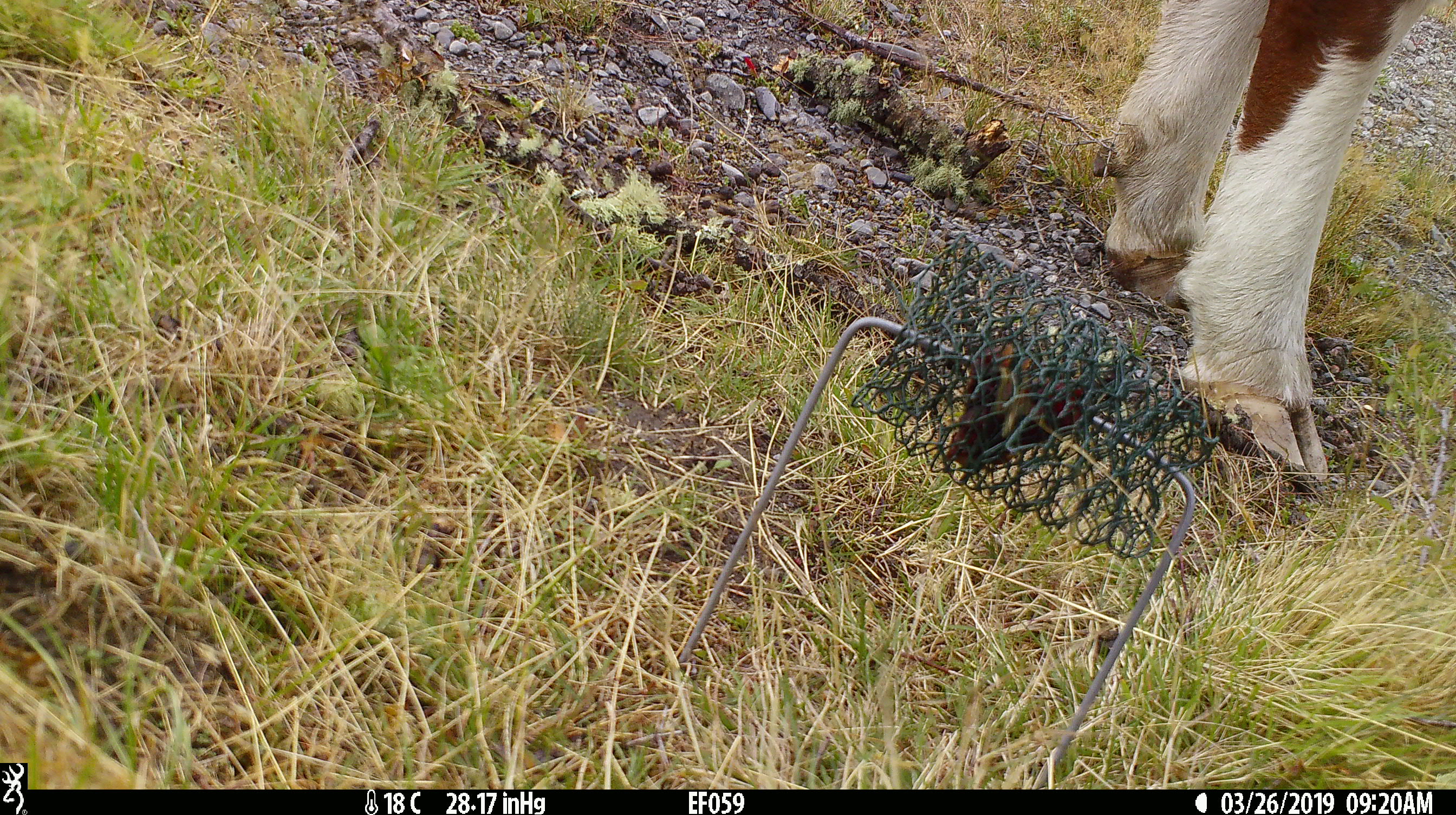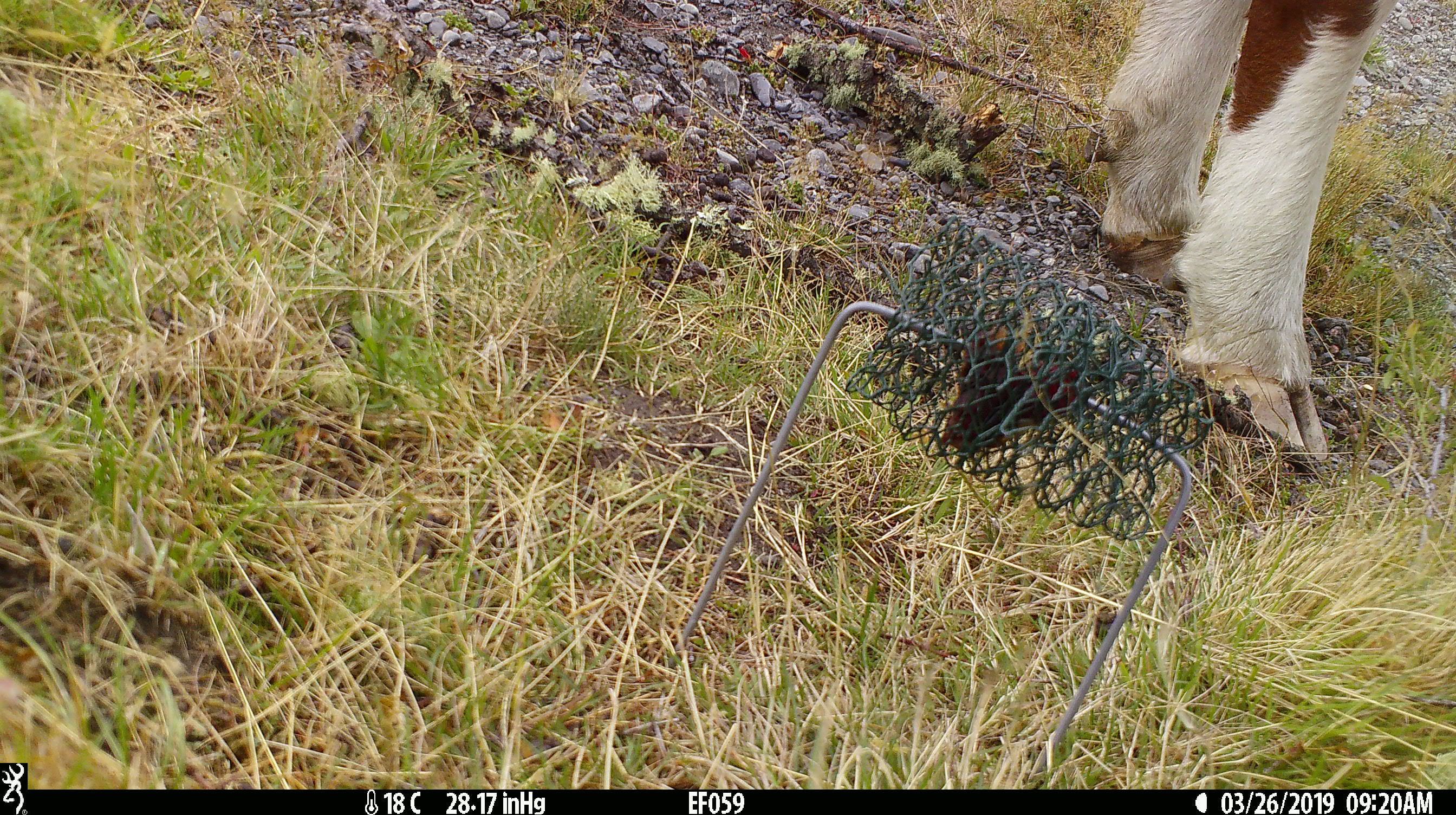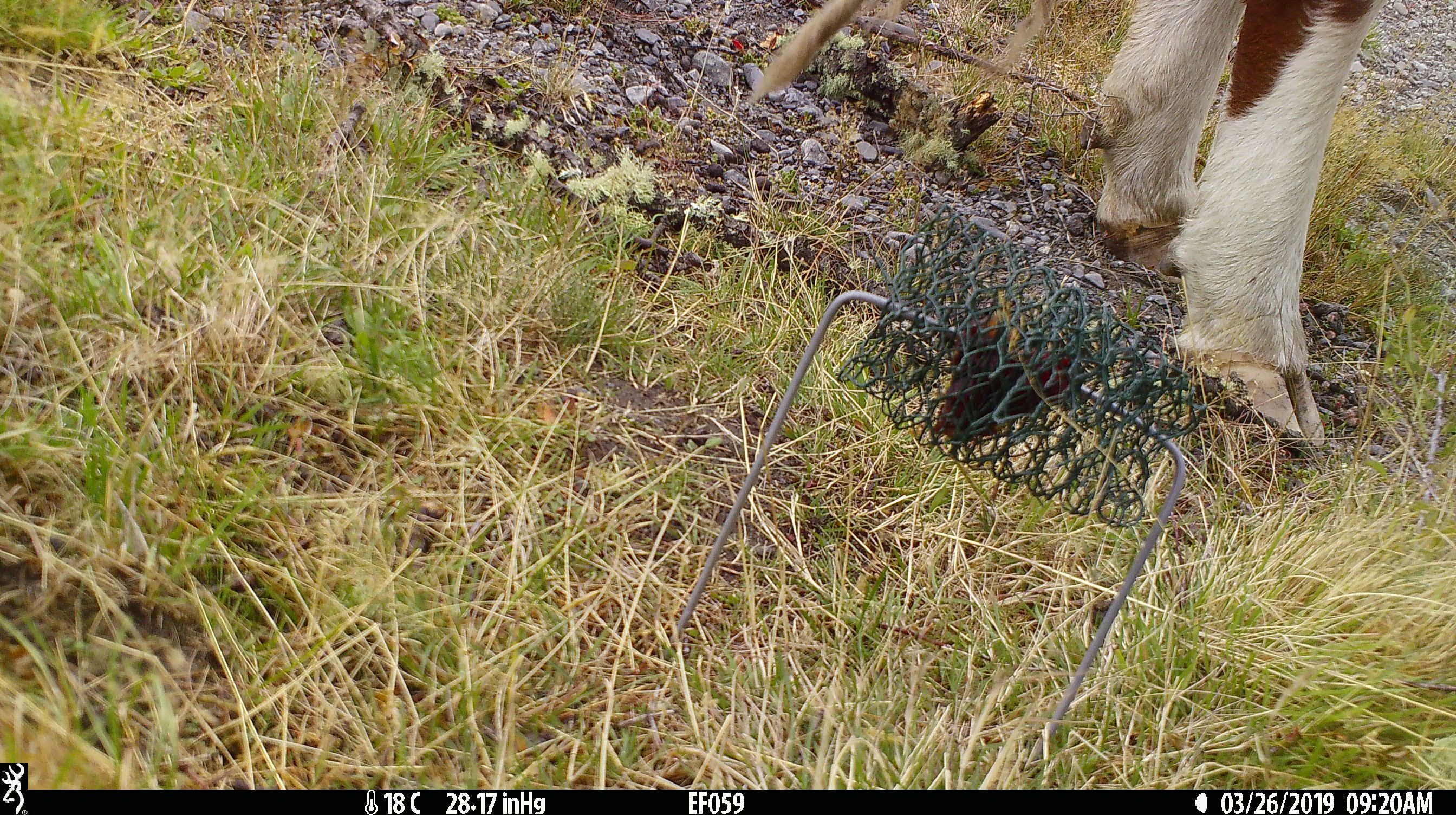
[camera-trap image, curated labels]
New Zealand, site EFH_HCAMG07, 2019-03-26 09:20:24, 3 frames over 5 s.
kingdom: Animalia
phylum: Chordata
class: Mammalia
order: Artiodactyla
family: Bovidae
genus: Bos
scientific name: Bos taurus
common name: domestic cow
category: cow